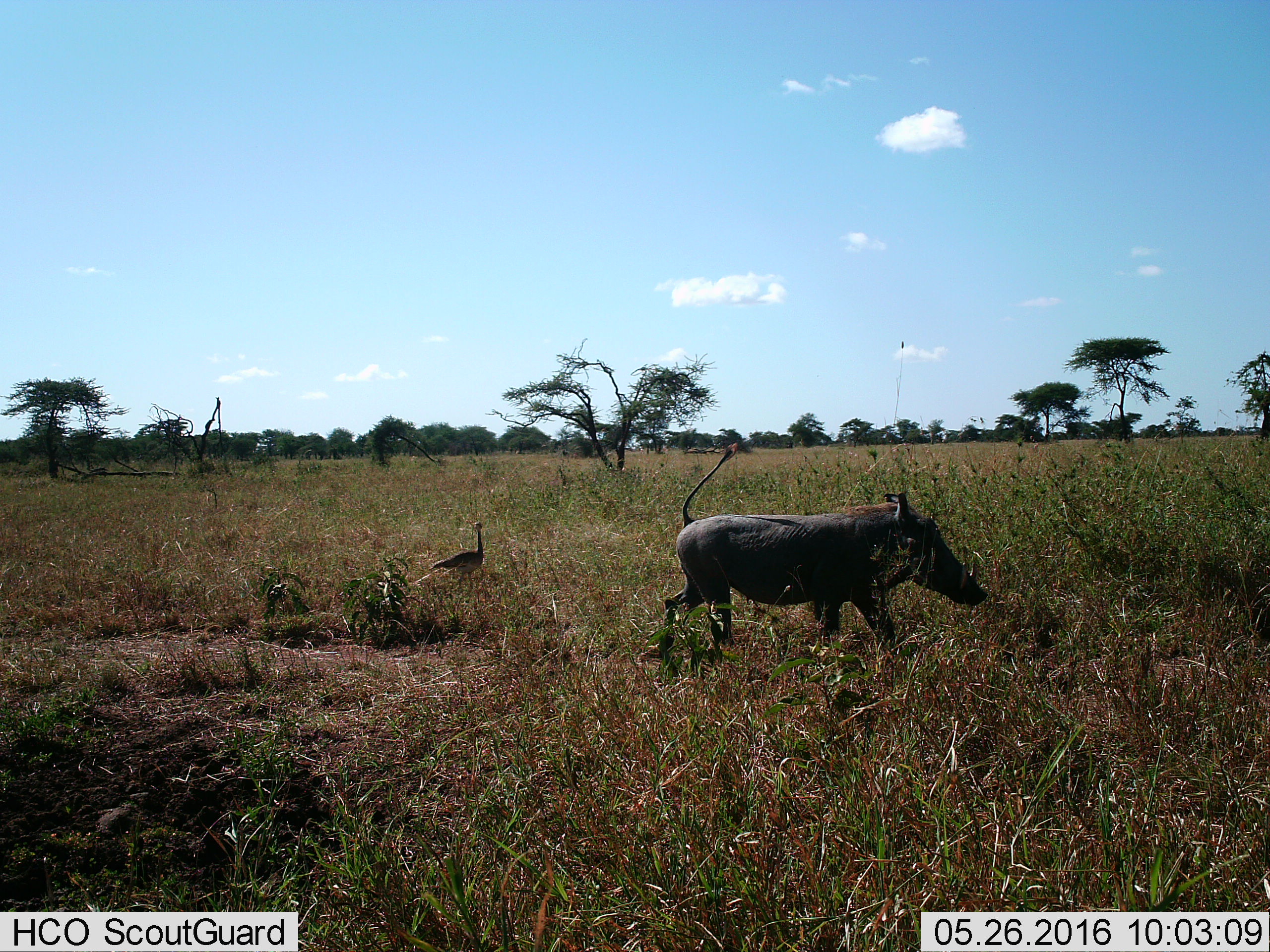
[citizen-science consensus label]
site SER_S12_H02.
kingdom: Animalia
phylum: Chordata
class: Aves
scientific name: Aves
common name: bird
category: birdother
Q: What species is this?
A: Birdother (bird) (Aves).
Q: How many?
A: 1.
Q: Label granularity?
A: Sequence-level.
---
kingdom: Animalia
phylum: Chordata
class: Mammalia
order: Artiodactyla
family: Suidae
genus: Phacochoerus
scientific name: Phacochoerus africanus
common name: warthog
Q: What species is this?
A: Warthog (Phacochoerus africanus).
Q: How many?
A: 1.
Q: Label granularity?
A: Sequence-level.